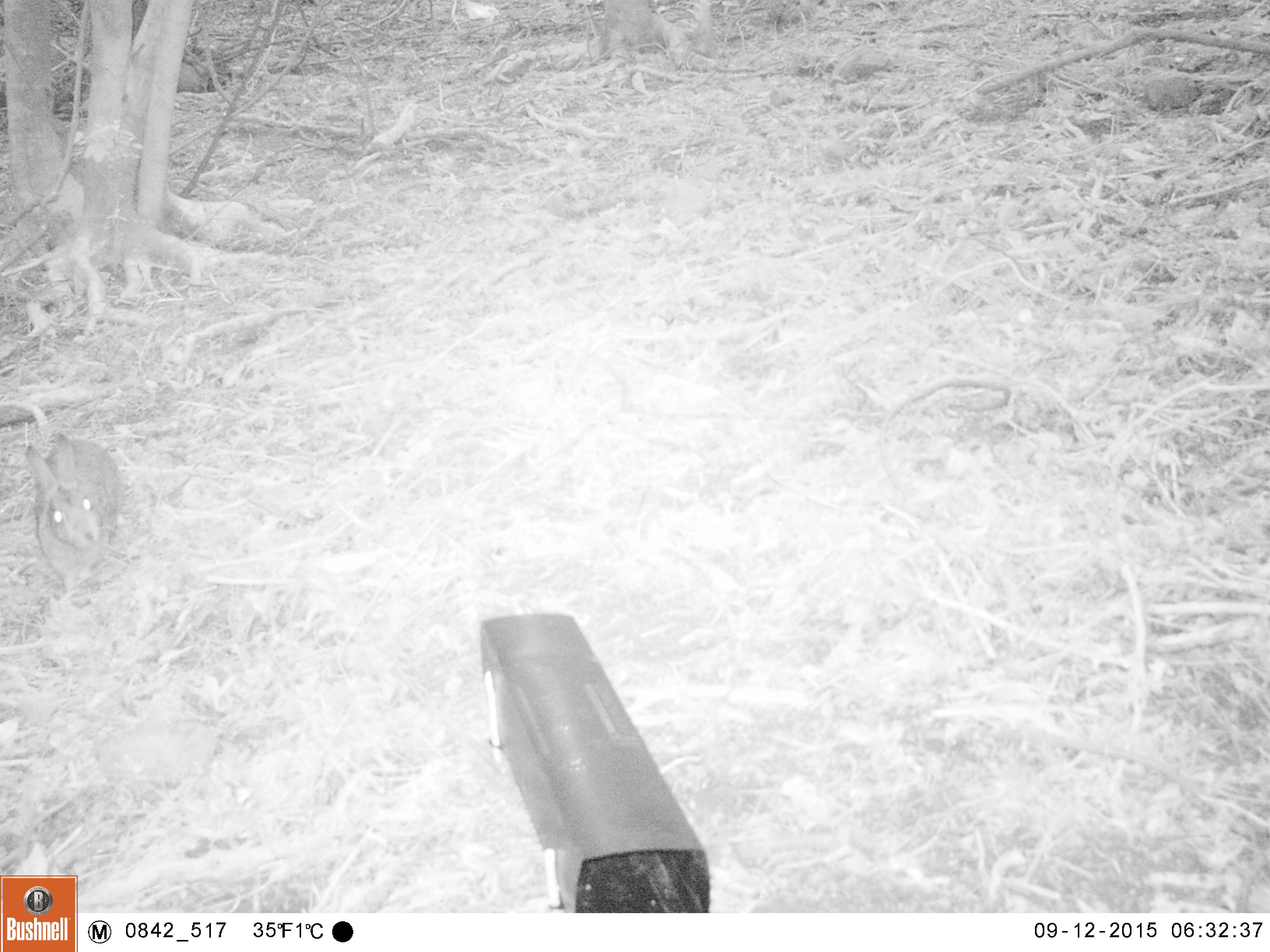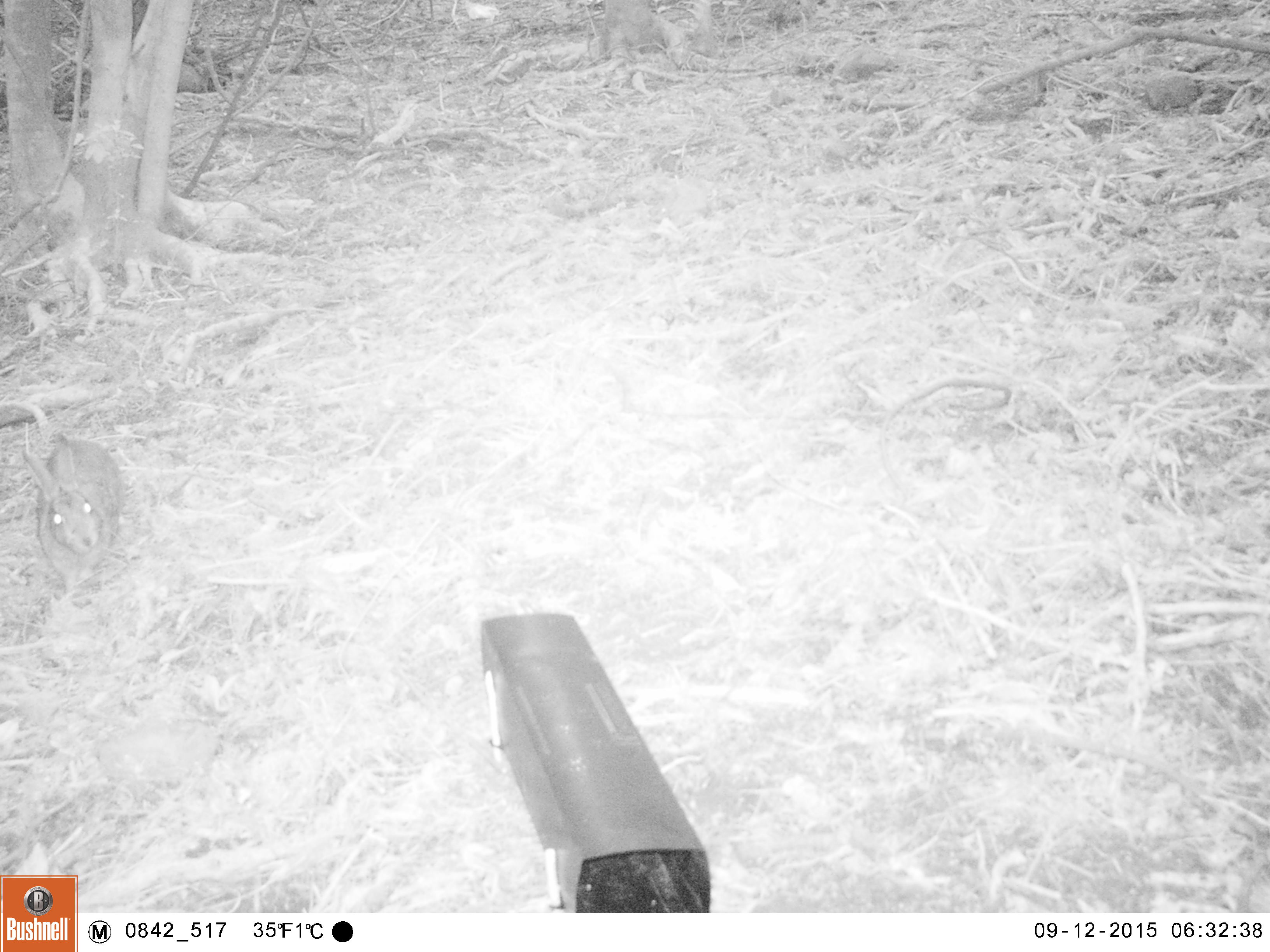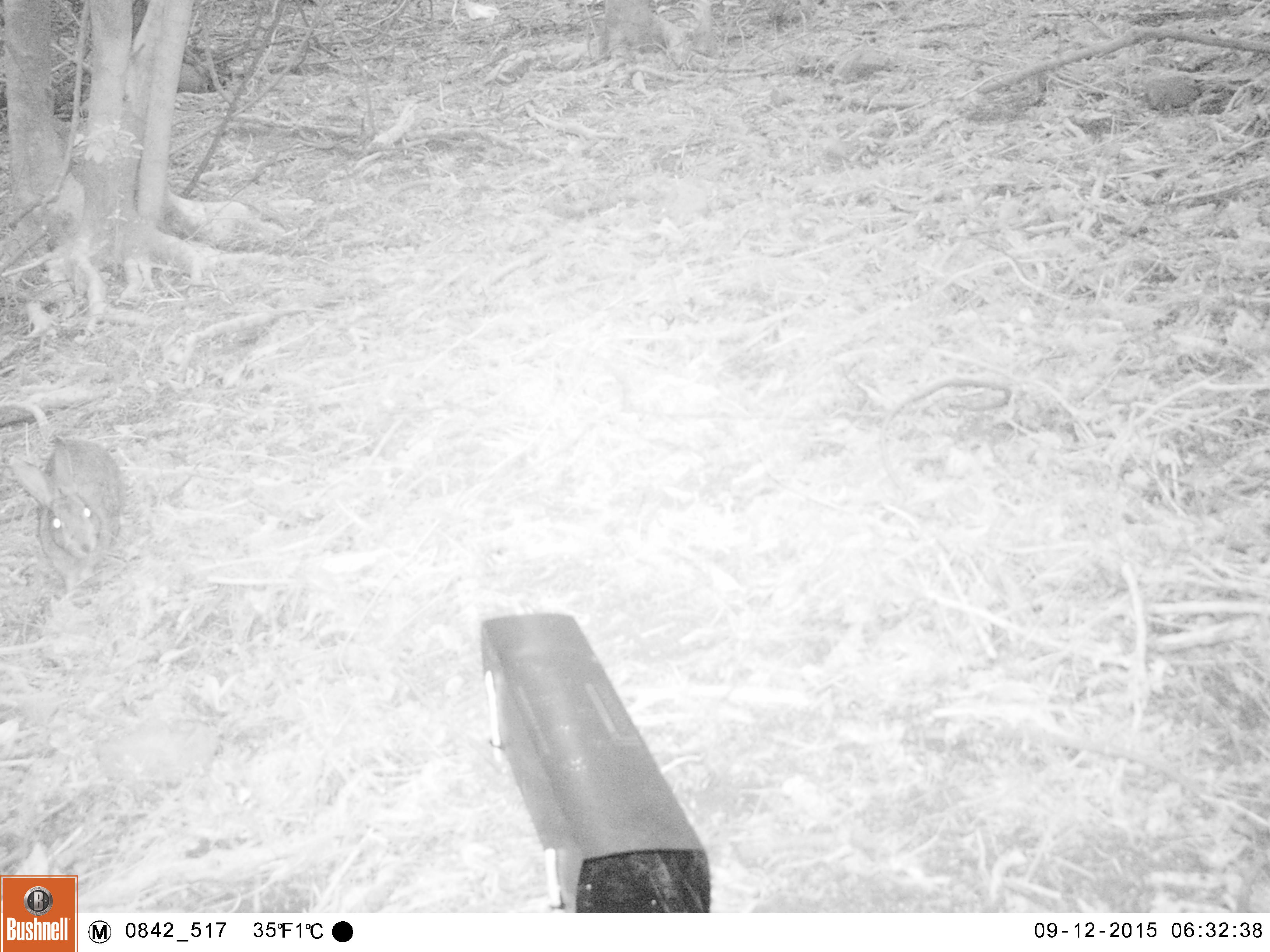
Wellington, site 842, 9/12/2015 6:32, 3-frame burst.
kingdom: Animalia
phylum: Chordata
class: Mammalia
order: Lagomorpha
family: Leporidae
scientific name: Leporidae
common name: rabbit